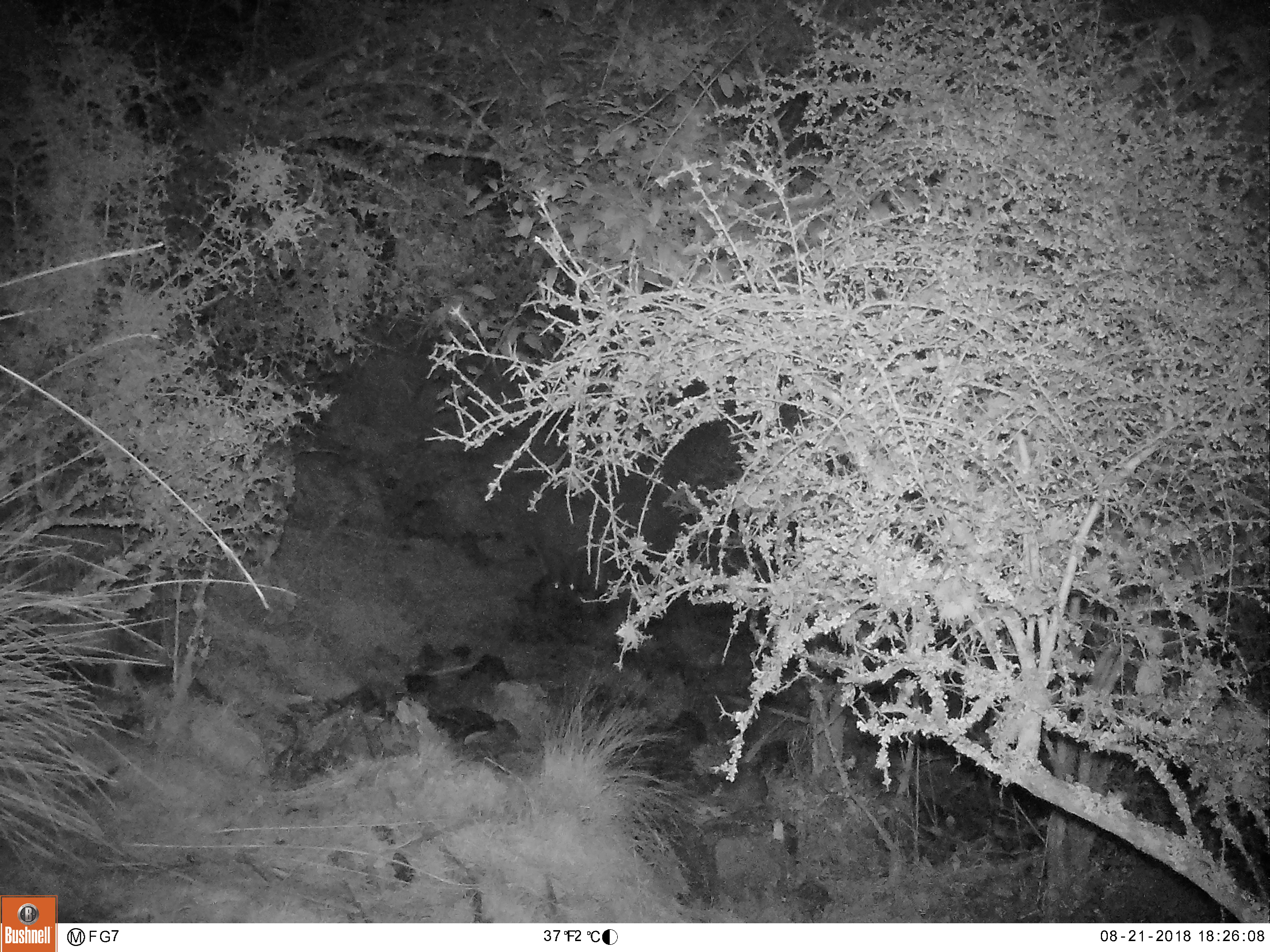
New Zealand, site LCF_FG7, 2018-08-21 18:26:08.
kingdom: Animalia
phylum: Chordata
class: Mammalia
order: Diprotodontia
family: Macropodidae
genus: Notamacropus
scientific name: Notamacropus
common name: wallaby